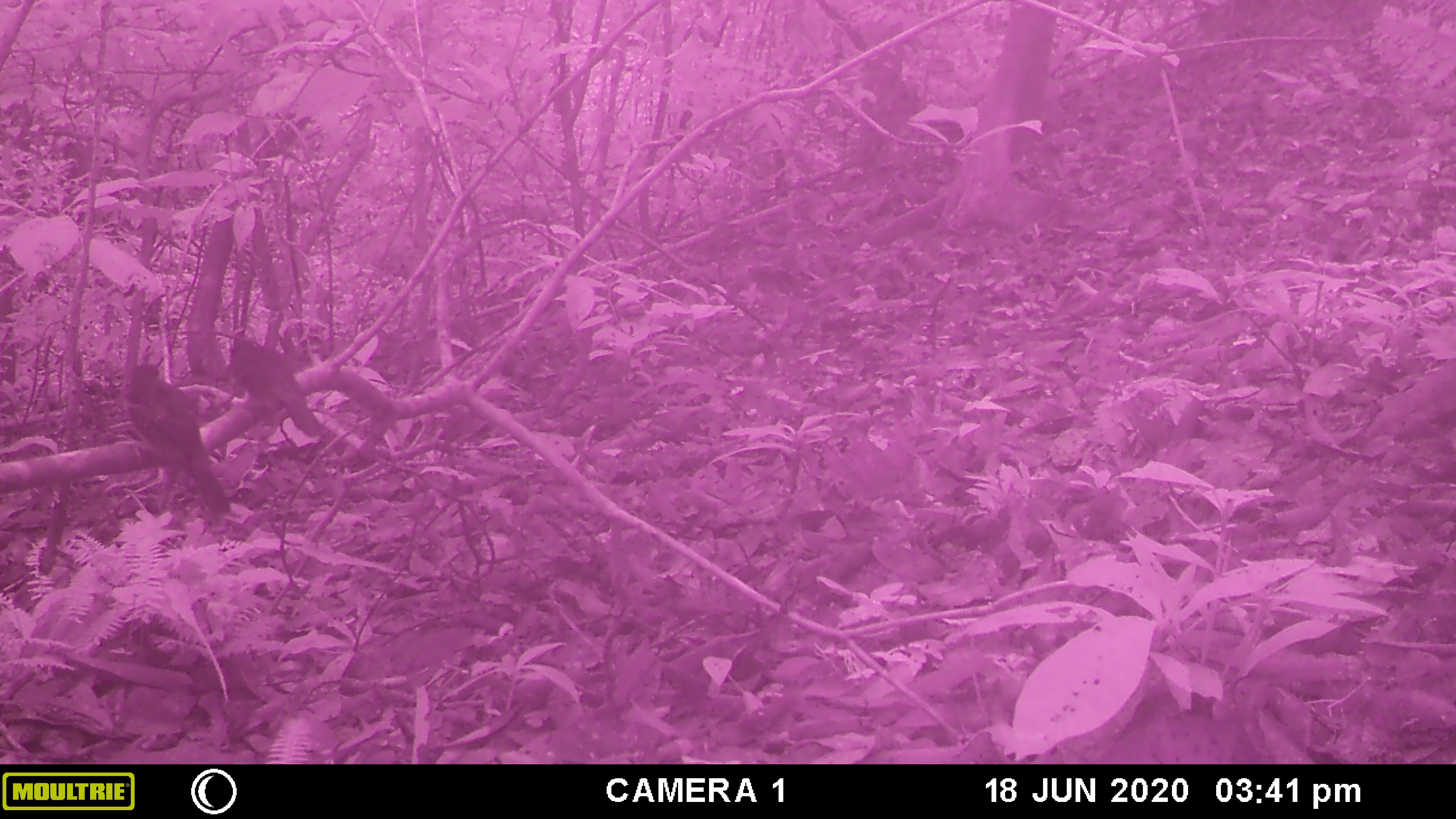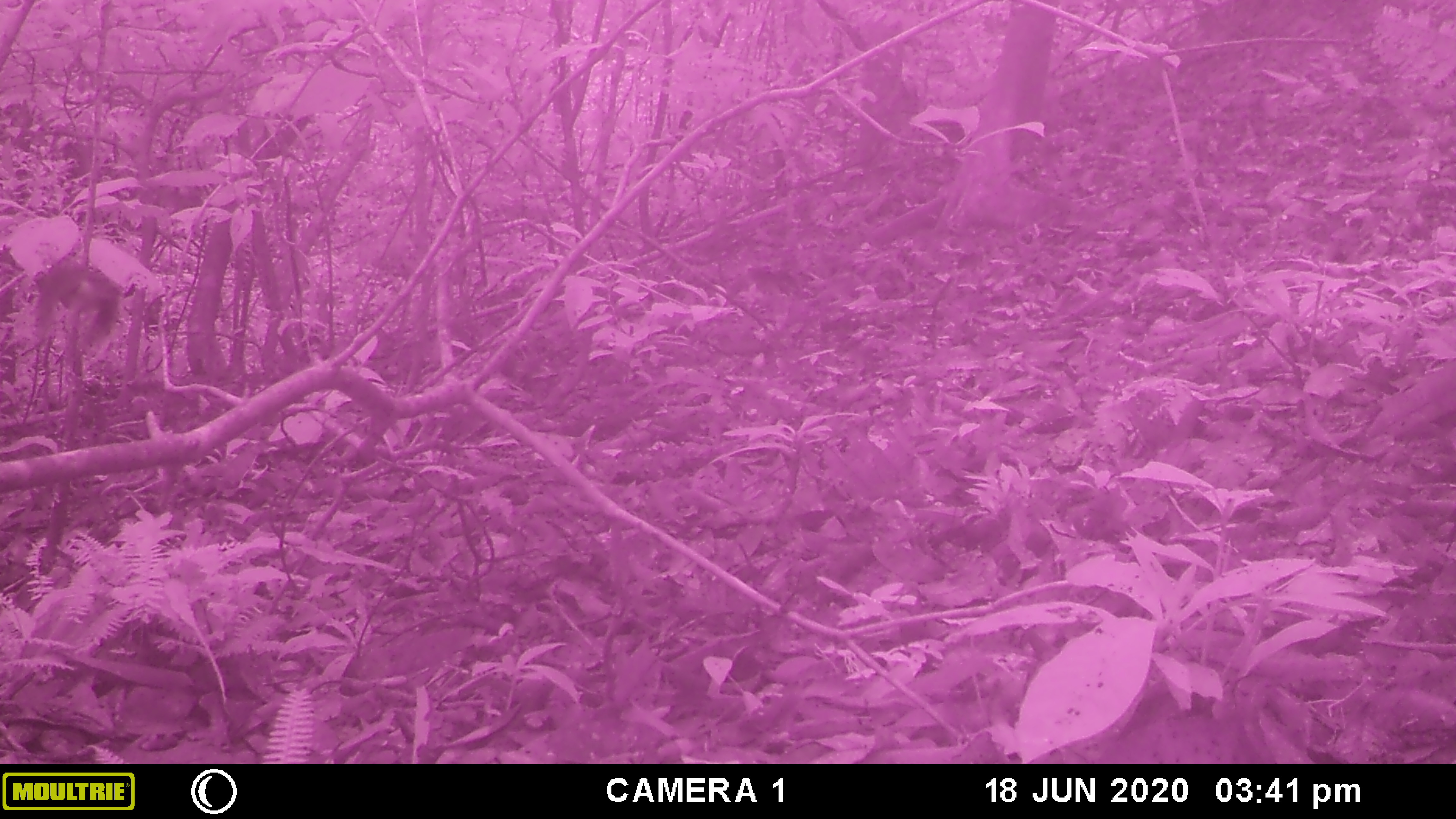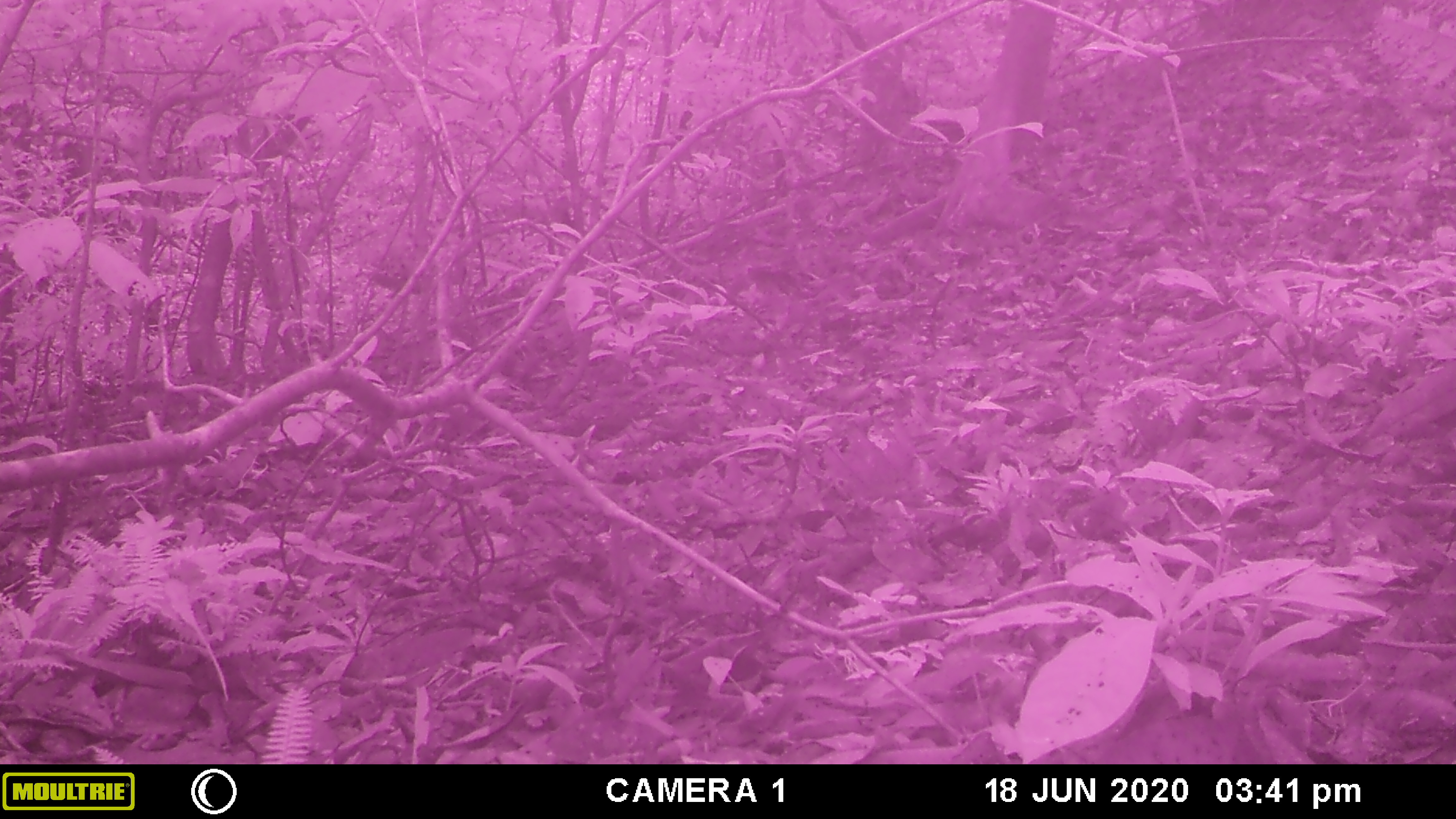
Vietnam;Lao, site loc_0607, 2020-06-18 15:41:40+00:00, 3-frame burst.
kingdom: Animalia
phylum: Chordata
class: Aves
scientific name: Aves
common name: bird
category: unidentified bird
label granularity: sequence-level